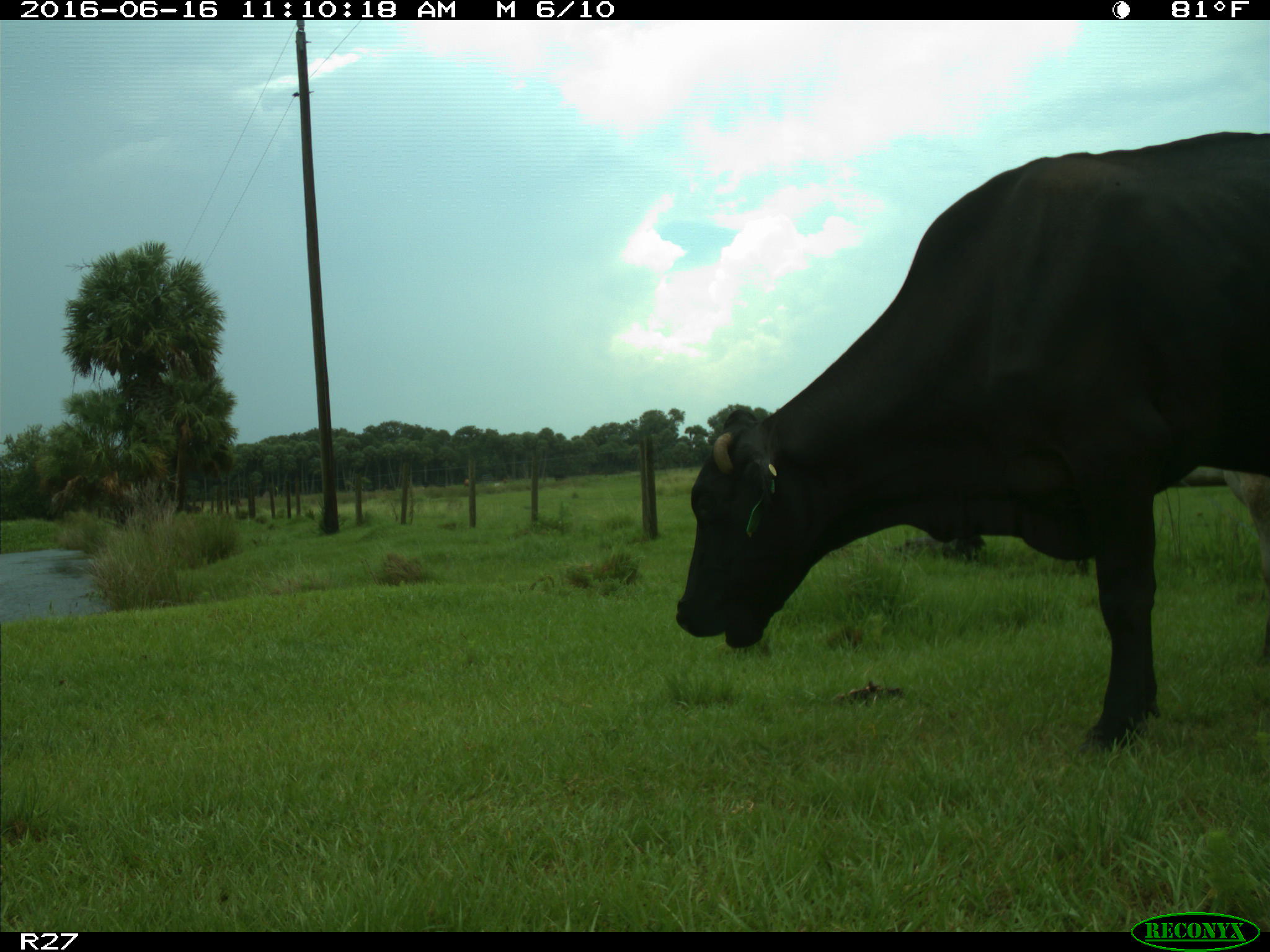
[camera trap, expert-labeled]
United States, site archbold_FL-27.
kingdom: Animalia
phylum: Chordata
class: Mammalia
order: Artiodactyla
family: Bovidae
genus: Bos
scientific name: Bos taurus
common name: domestic cow